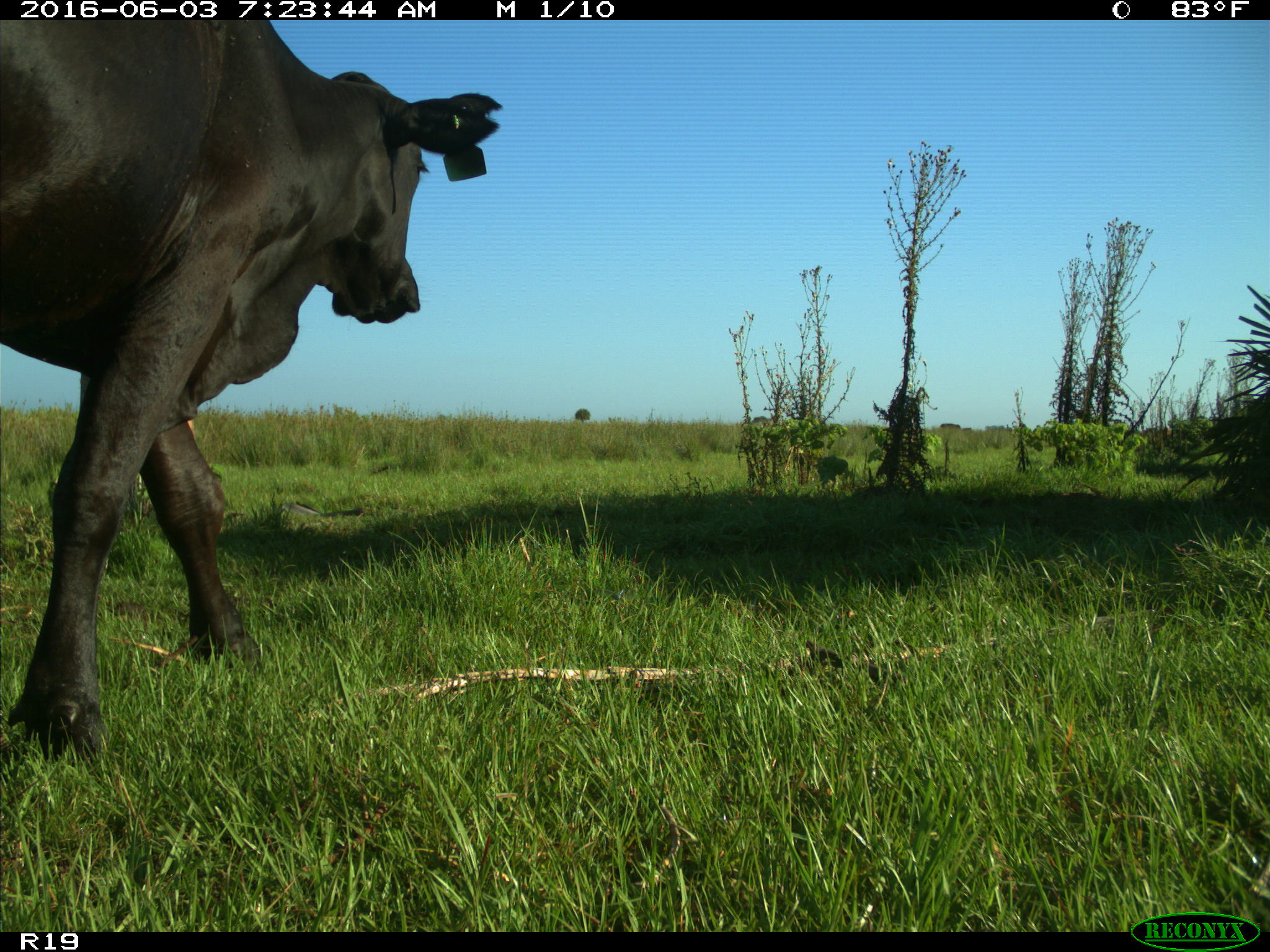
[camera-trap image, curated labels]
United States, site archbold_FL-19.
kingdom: Animalia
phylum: Chordata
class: Mammalia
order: Artiodactyla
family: Bovidae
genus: Bos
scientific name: Bos taurus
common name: domestic cow